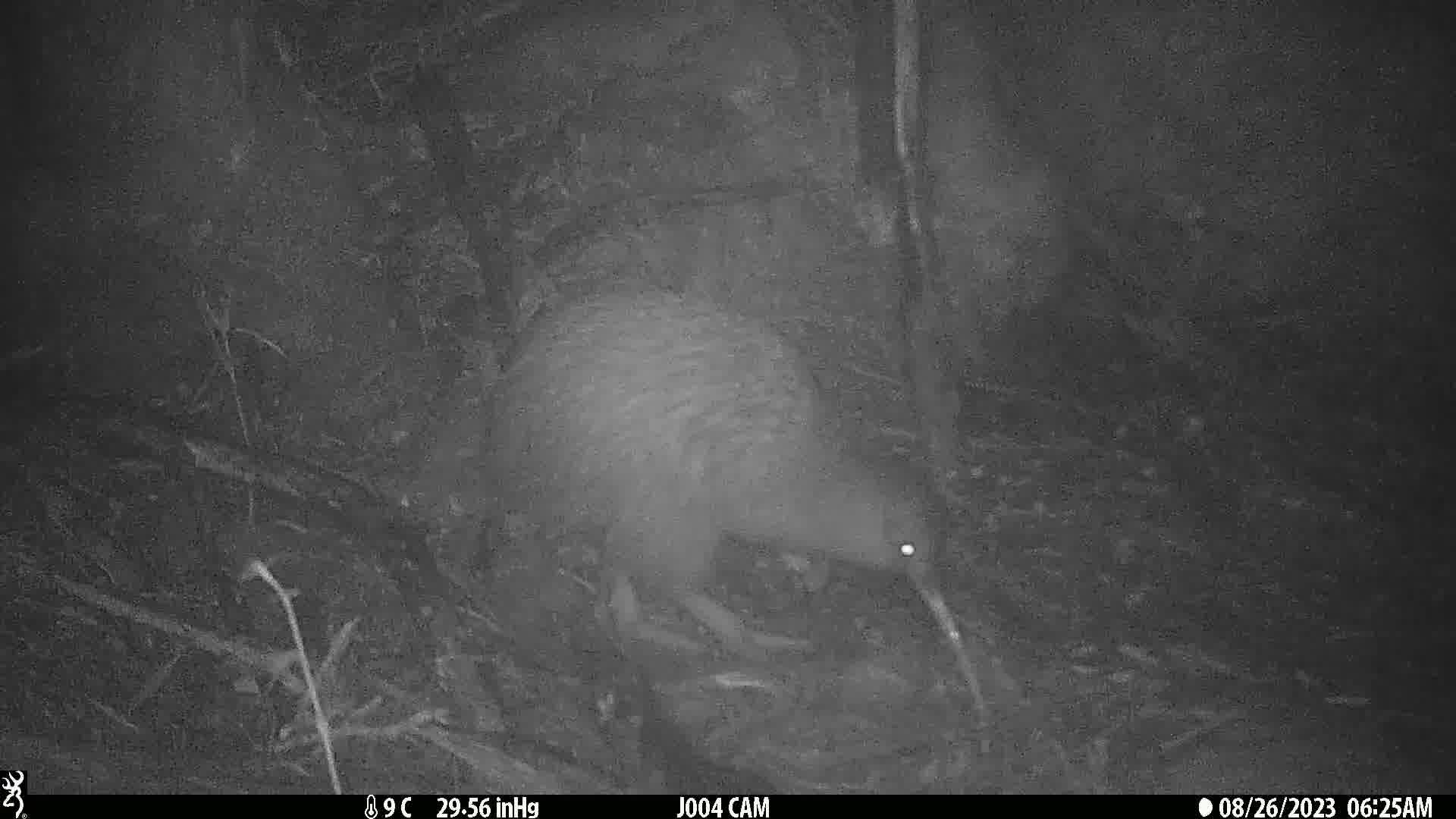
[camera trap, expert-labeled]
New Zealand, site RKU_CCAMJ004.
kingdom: Animalia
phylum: Chordata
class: Aves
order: Apterygiformes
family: Apterygidae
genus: Apteryx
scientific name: Apteryx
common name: kiwi